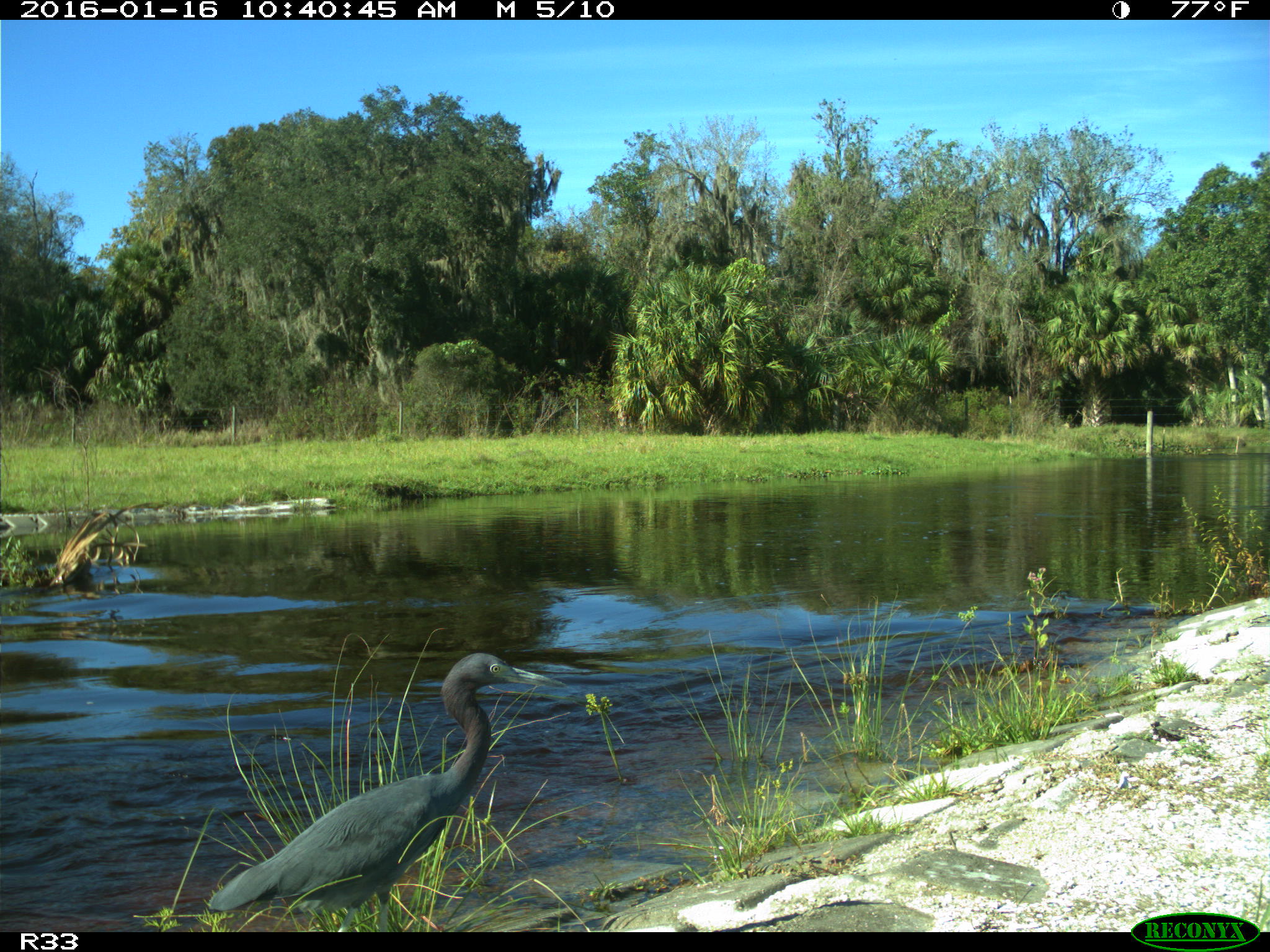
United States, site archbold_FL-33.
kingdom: Animalia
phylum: Chordata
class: Aves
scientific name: Aves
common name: birds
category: unidentified bird